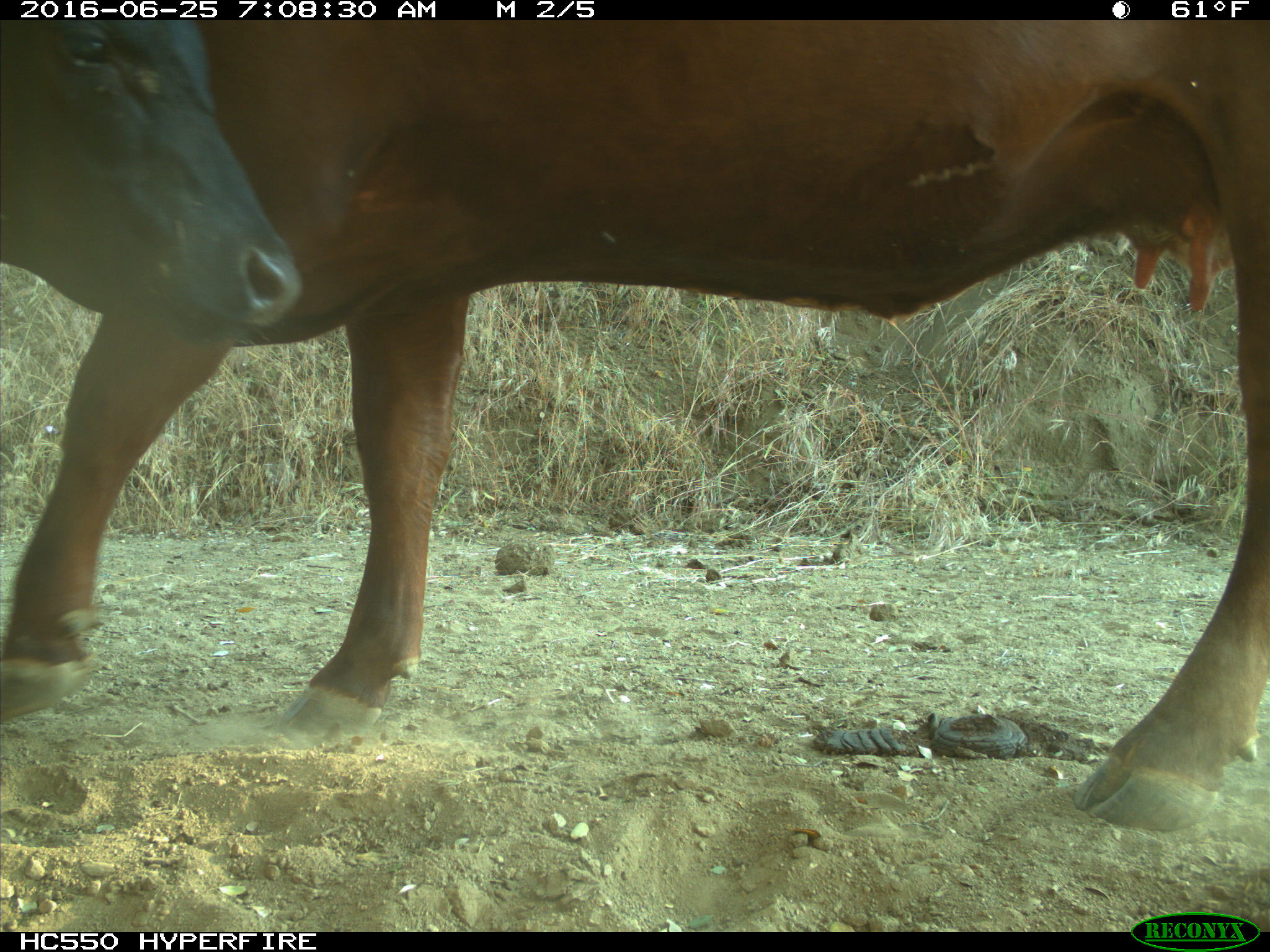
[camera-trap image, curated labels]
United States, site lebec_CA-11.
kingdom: Animalia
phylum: Chordata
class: Mammalia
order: Artiodactyla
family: Bovidae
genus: Bos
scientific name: Bos taurus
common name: domestic cow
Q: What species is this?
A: Bos taurus (domestic cow).